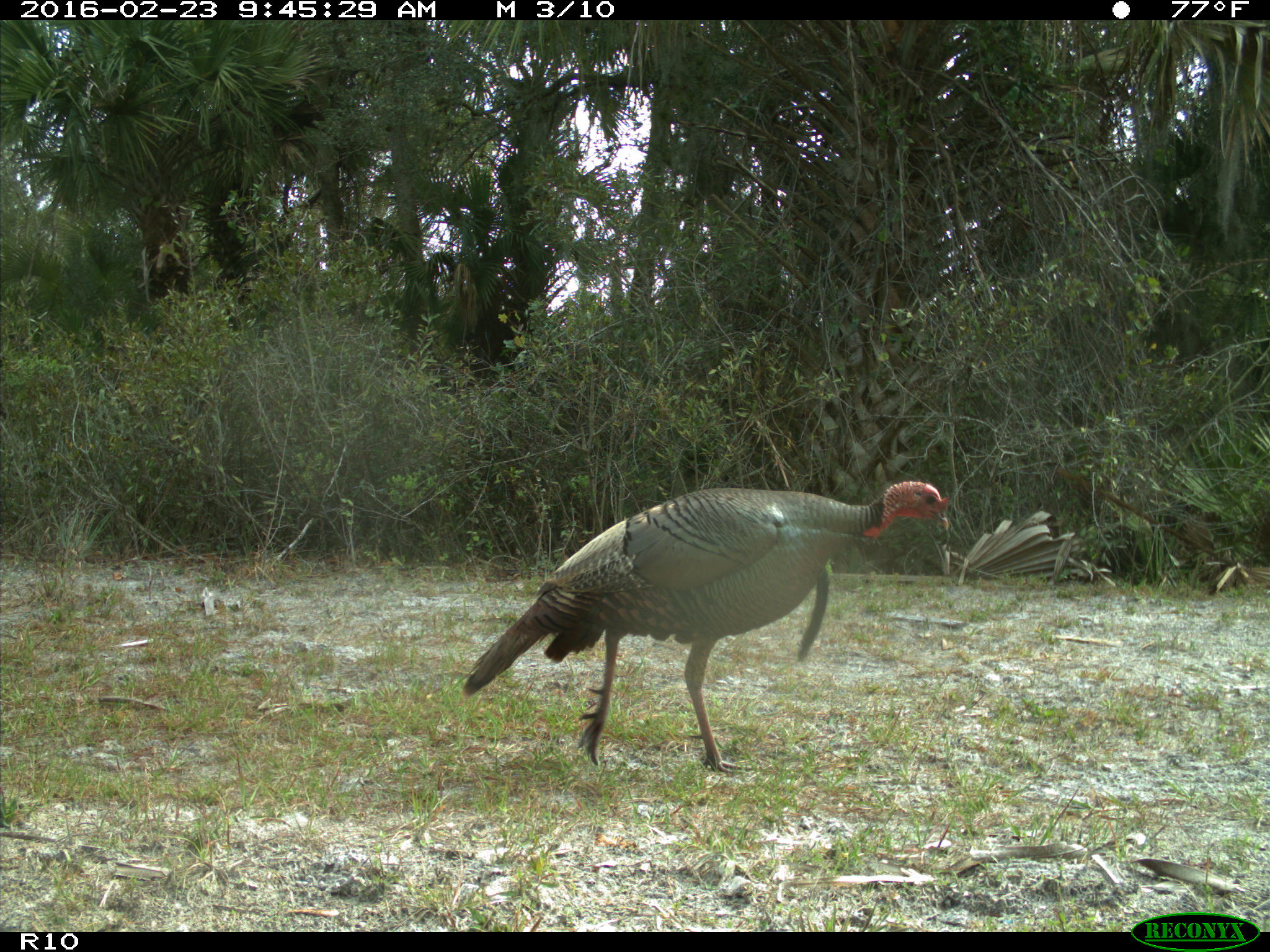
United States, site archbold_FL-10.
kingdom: Animalia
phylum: Chordata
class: Aves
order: Galliformes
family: Phasianidae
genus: Meleagris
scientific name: Meleagris gallopavo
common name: wild turkey